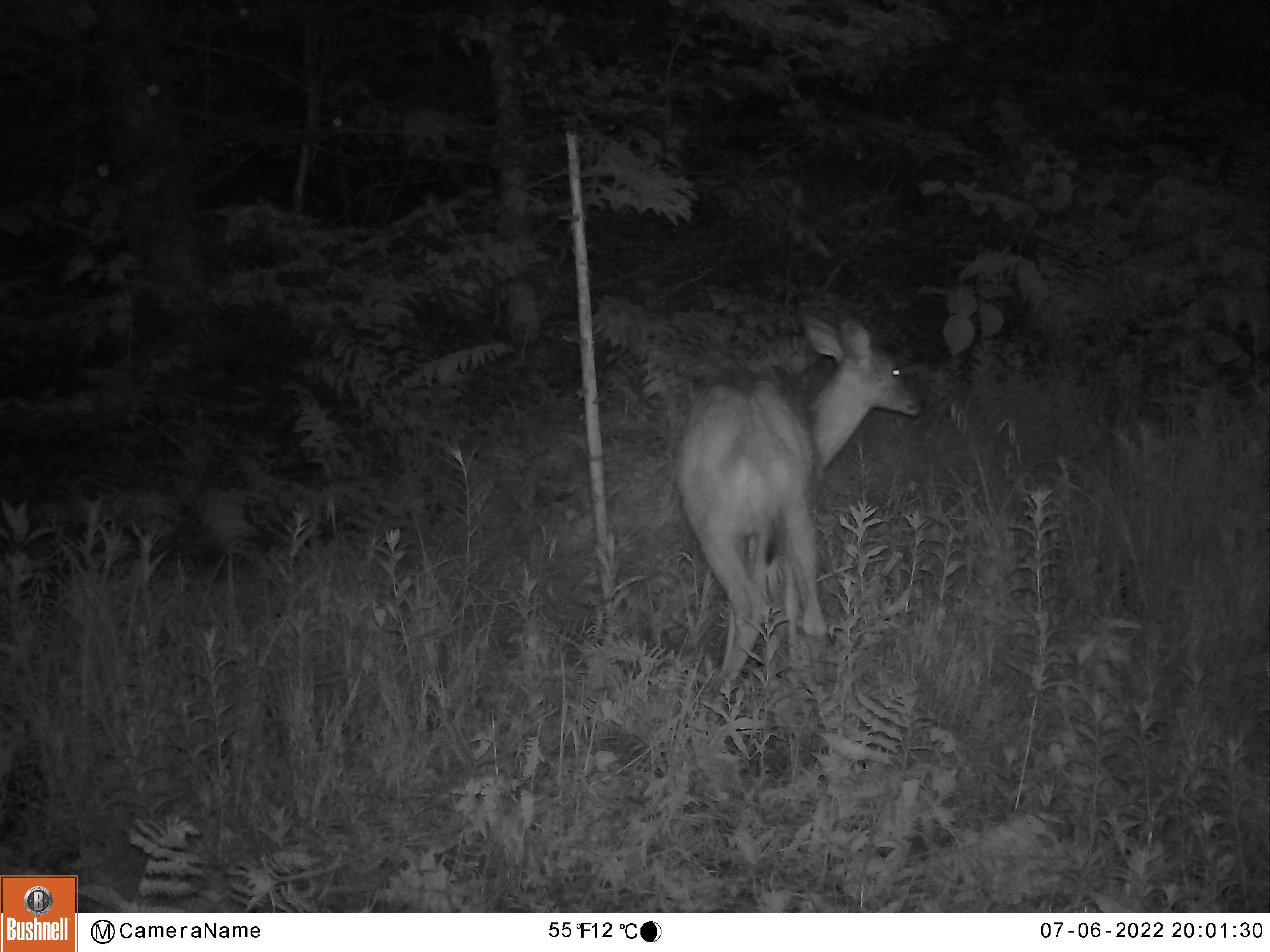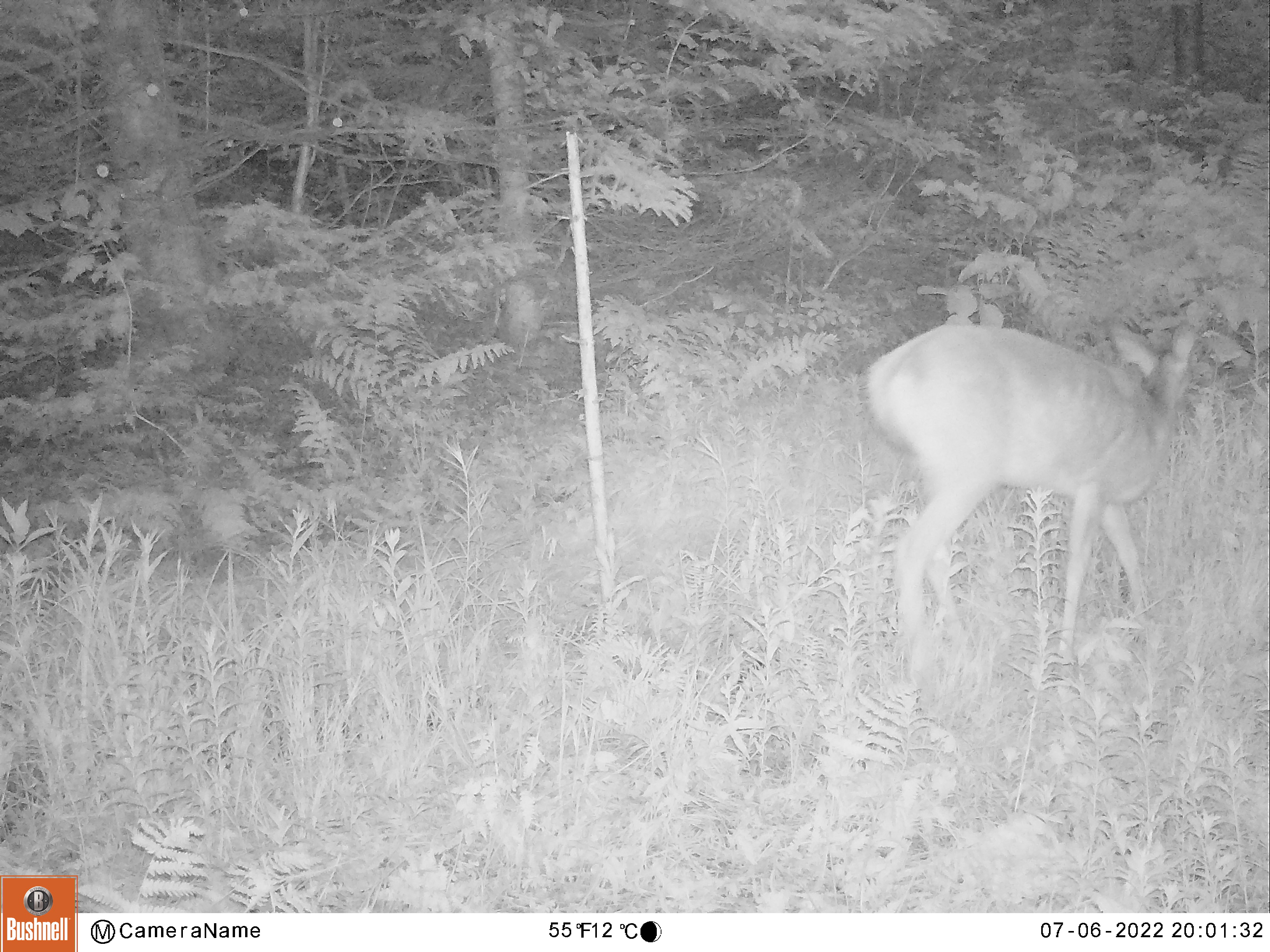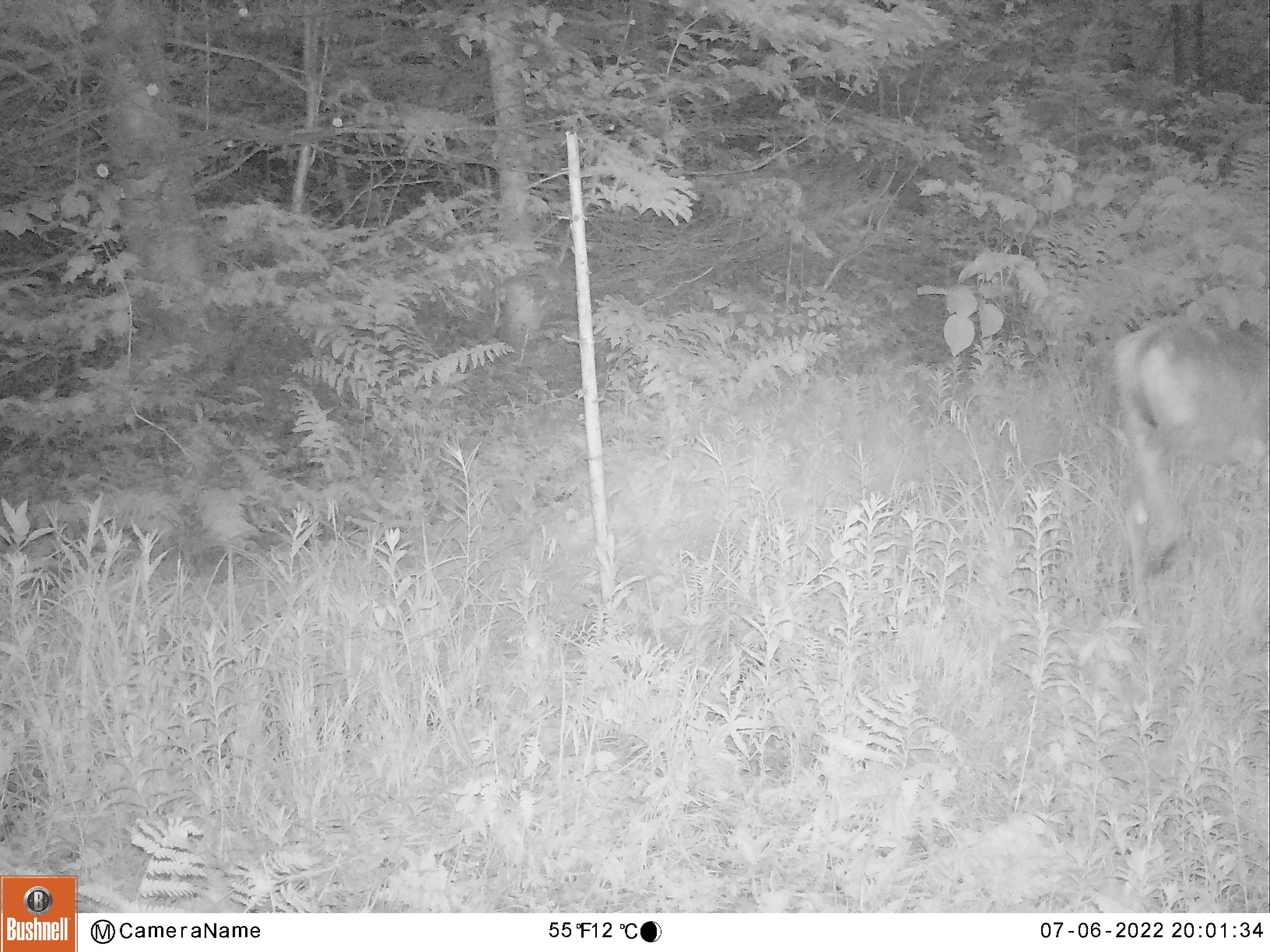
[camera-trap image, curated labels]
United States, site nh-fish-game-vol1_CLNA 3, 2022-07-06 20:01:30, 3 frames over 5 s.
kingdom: Animalia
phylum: Chordata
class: Mammalia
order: Artiodactyla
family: Cervidae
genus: Odocoileus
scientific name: Odocoileus virginianus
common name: white-tailed deer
White-tailed deer (Odocoileus virginianus).